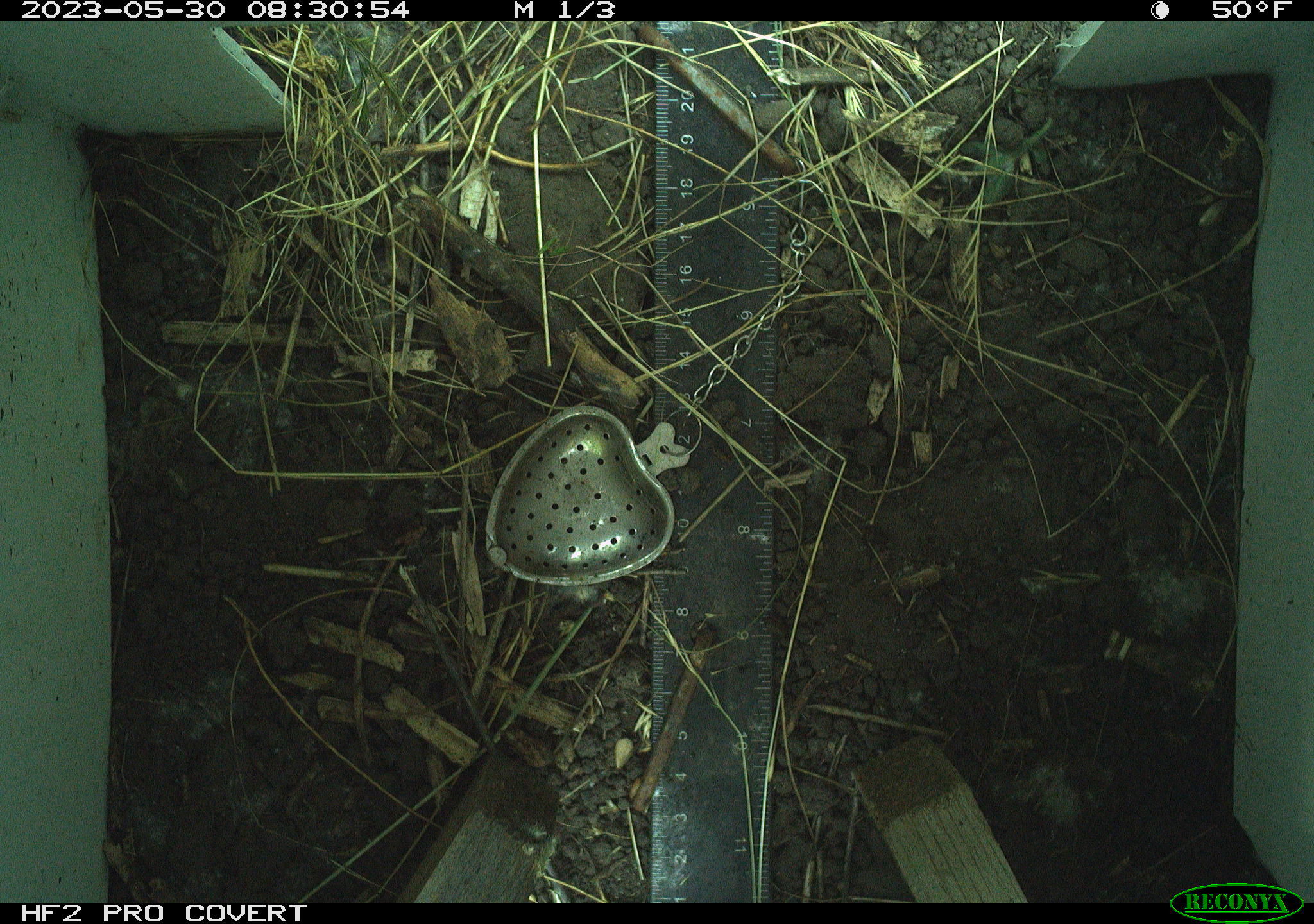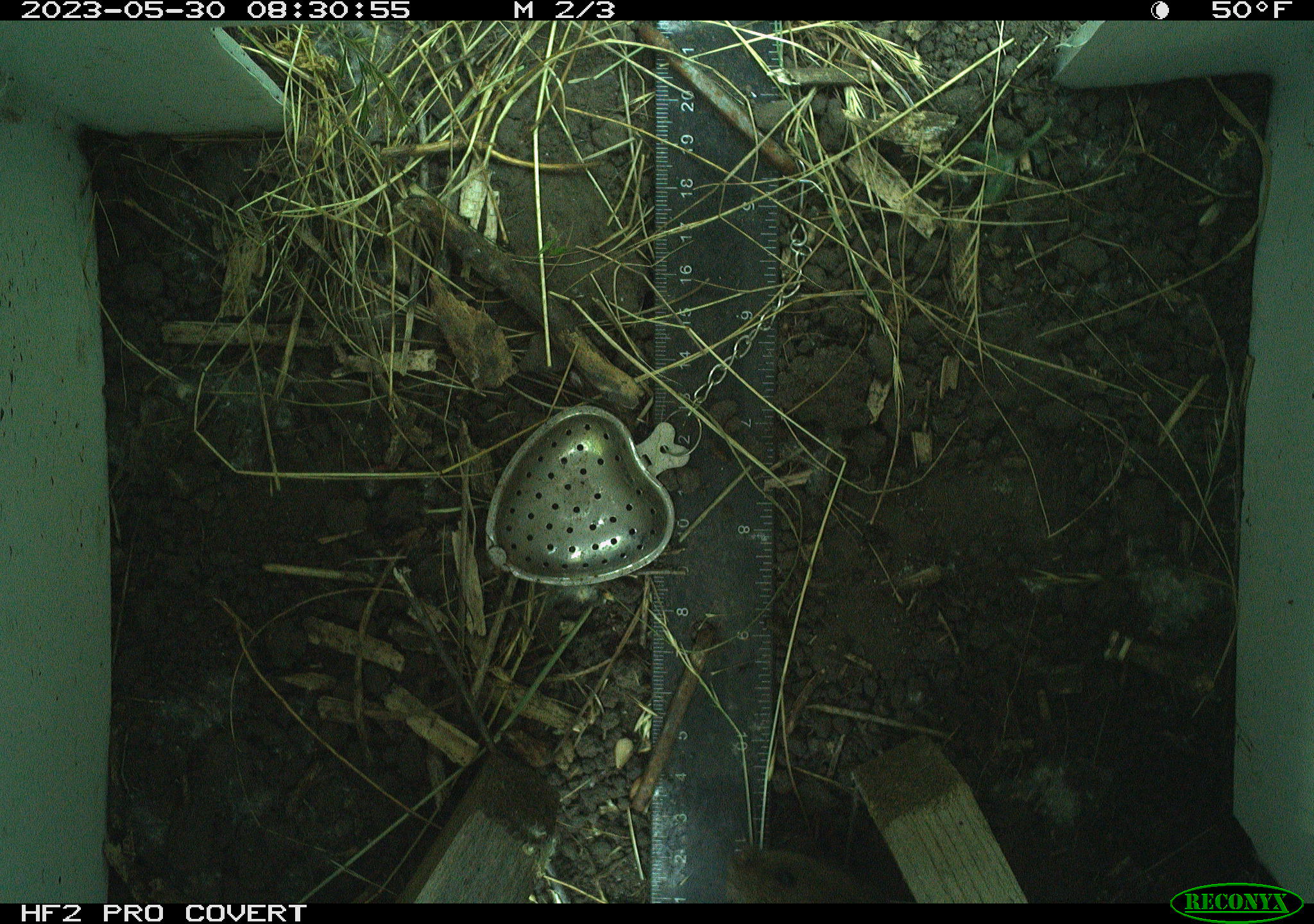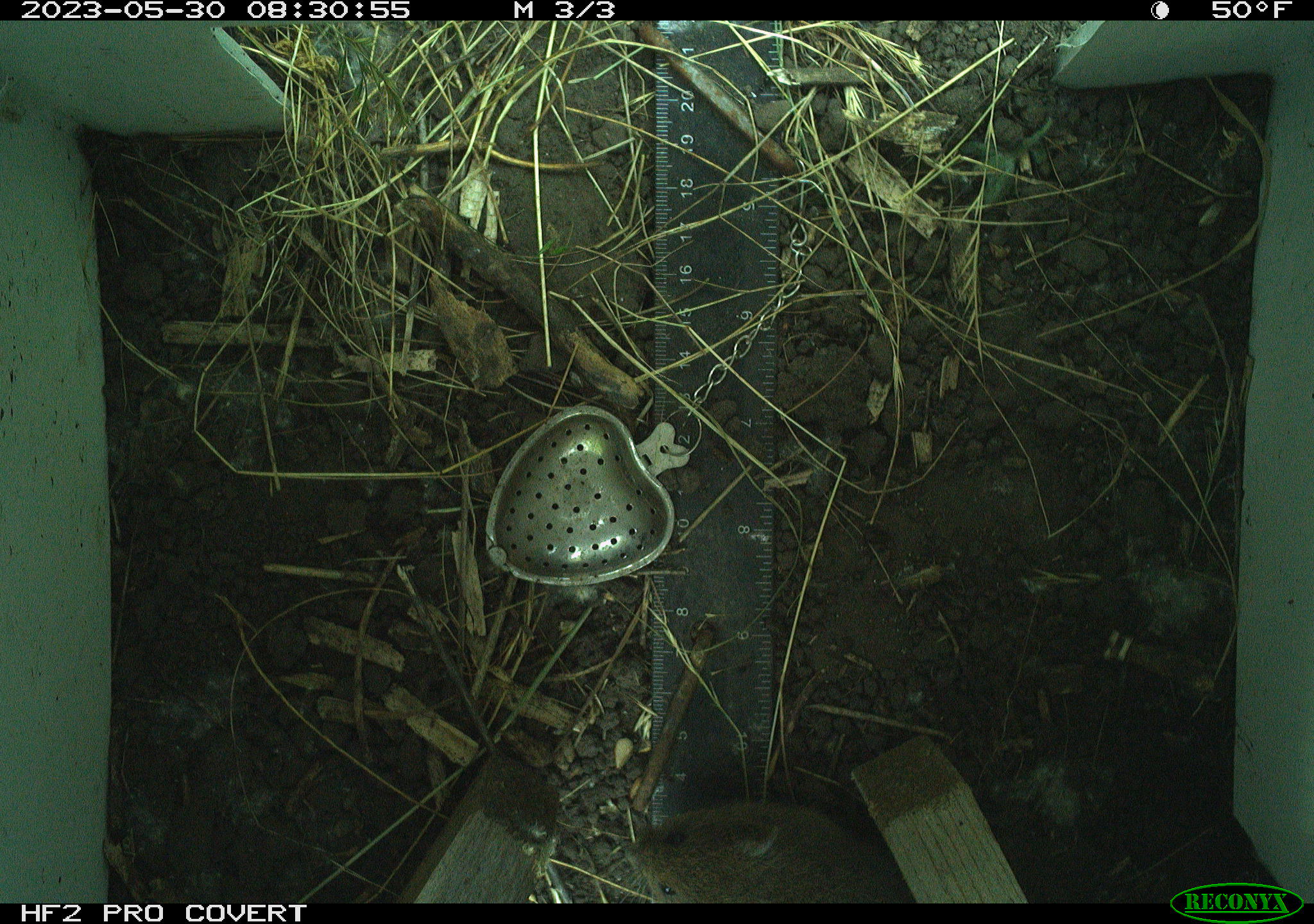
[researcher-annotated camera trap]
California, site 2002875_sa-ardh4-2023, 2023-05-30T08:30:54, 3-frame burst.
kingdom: Animalia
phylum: Chordata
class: Mammalia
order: Rodentia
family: Cricetidae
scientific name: Arvicolinae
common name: voles, lemmings, and muskrats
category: arvicolinae subfamily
Arvicolinae subfamily (voles, lemmings, and muskrats) (Arvicolinae).